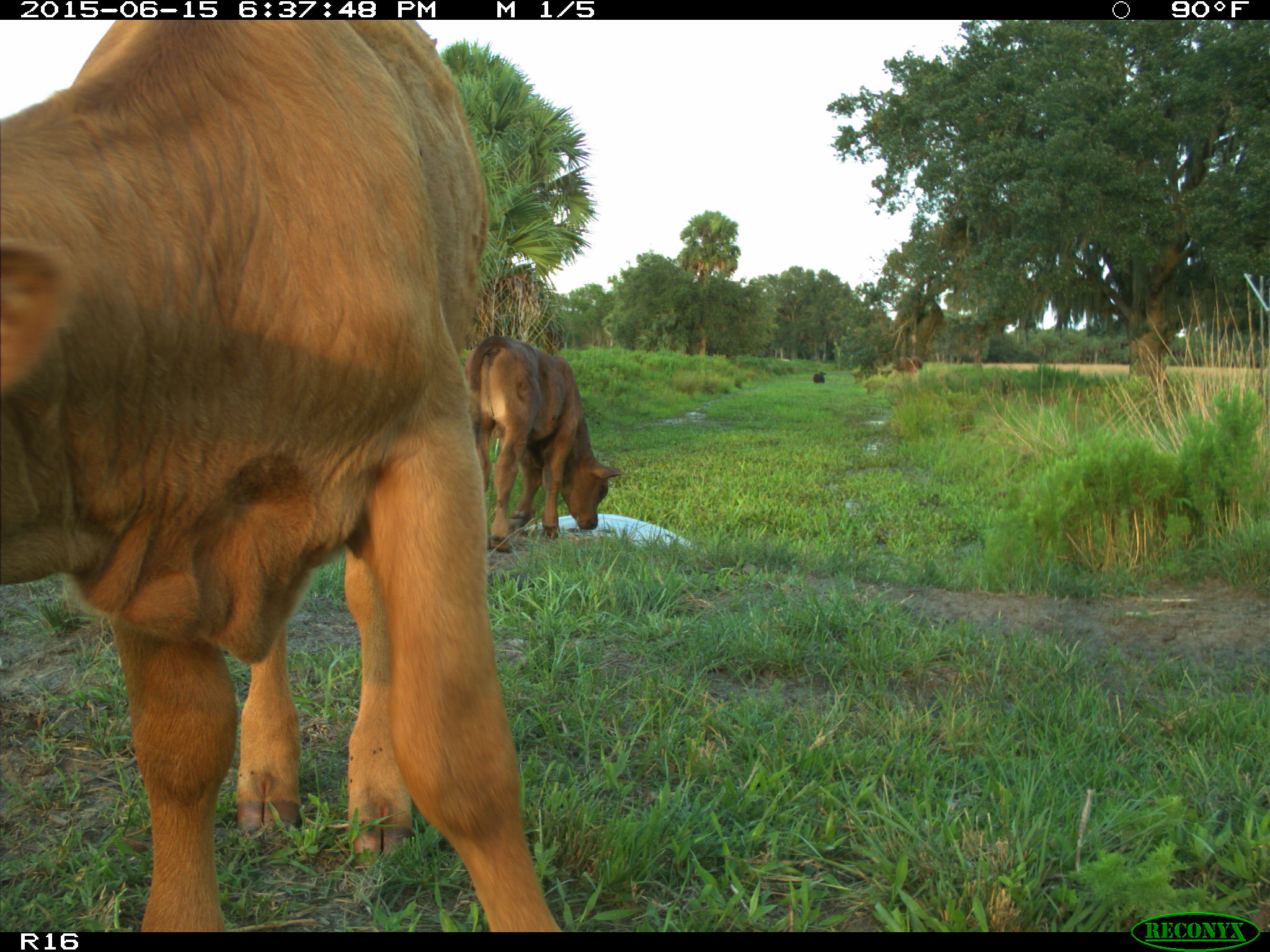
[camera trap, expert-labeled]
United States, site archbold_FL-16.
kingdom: Animalia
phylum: Chordata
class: Mammalia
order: Artiodactyla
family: Bovidae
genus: Bos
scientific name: Bos taurus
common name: domestic cow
Bos taurus (domestic cow).